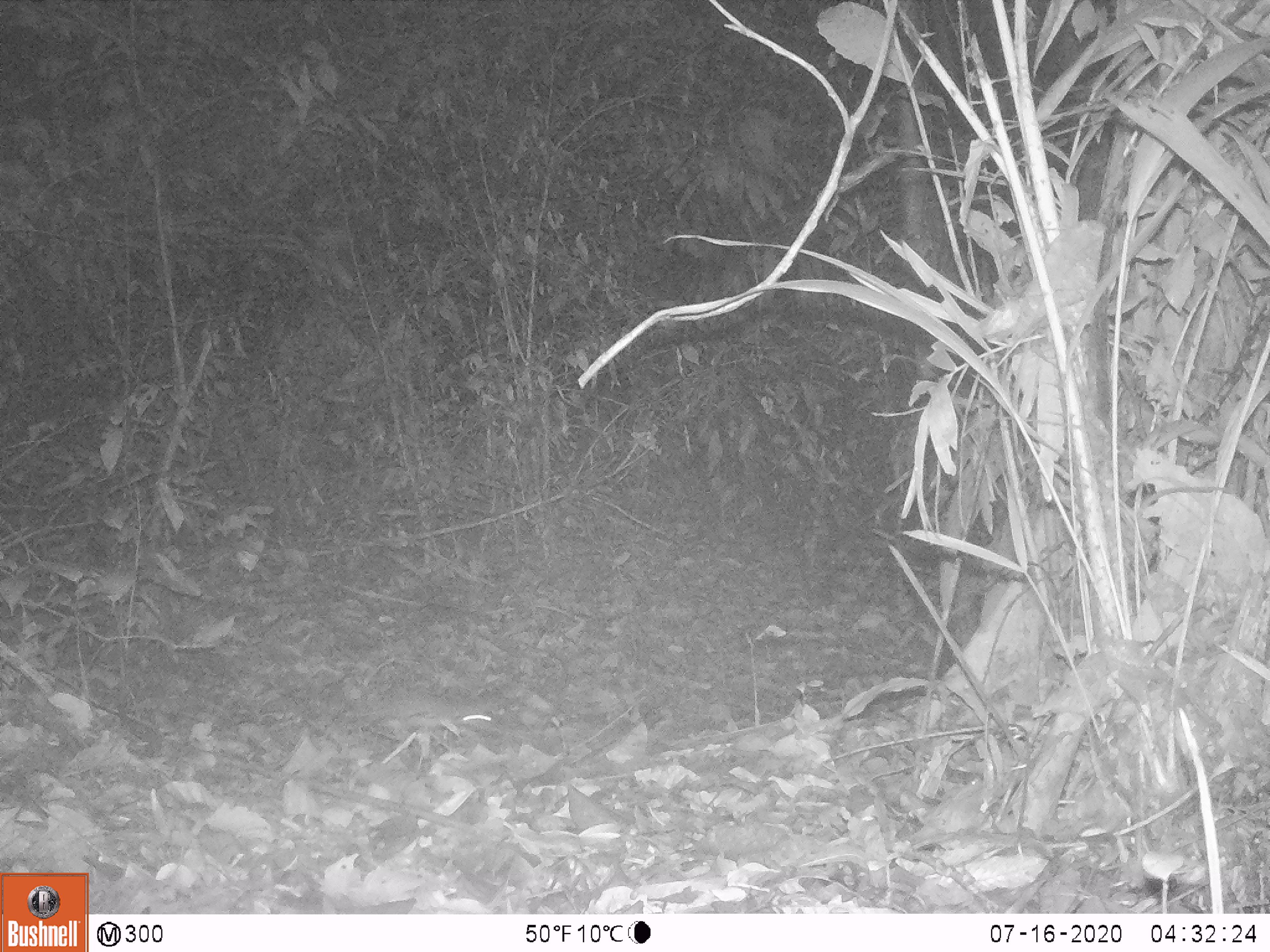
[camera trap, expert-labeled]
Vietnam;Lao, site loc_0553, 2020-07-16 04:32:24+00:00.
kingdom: Animalia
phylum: Chordata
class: Mammalia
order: Rodentia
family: Muridae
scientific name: Muridae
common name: old-world mice and rats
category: unidentified murid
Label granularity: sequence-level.